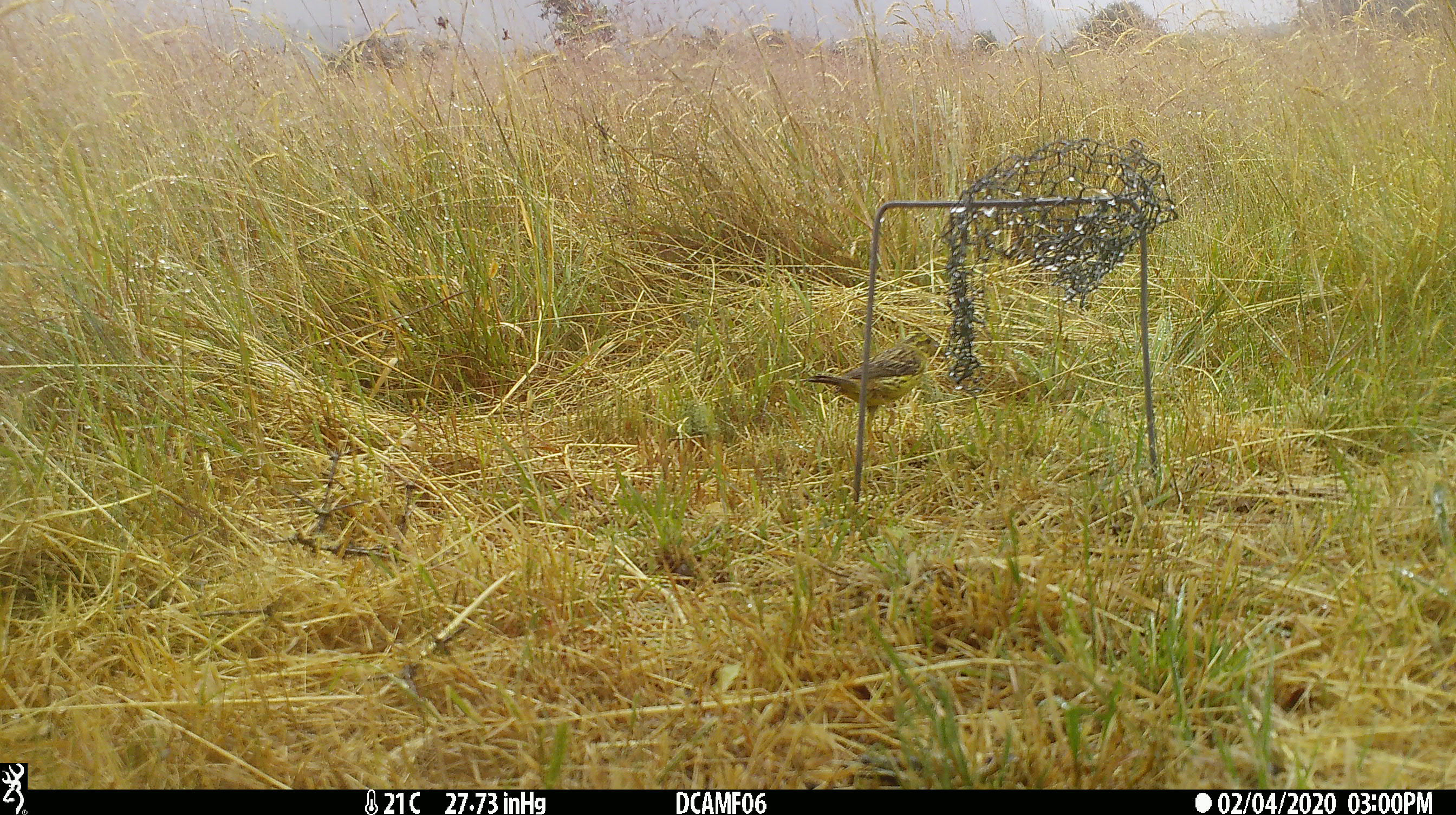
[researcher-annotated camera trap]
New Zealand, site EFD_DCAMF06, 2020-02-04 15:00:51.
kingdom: Animalia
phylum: Chordata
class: Aves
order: Passeriformes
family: Prunellidae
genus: Prunella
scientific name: Prunella modularis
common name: dunnock